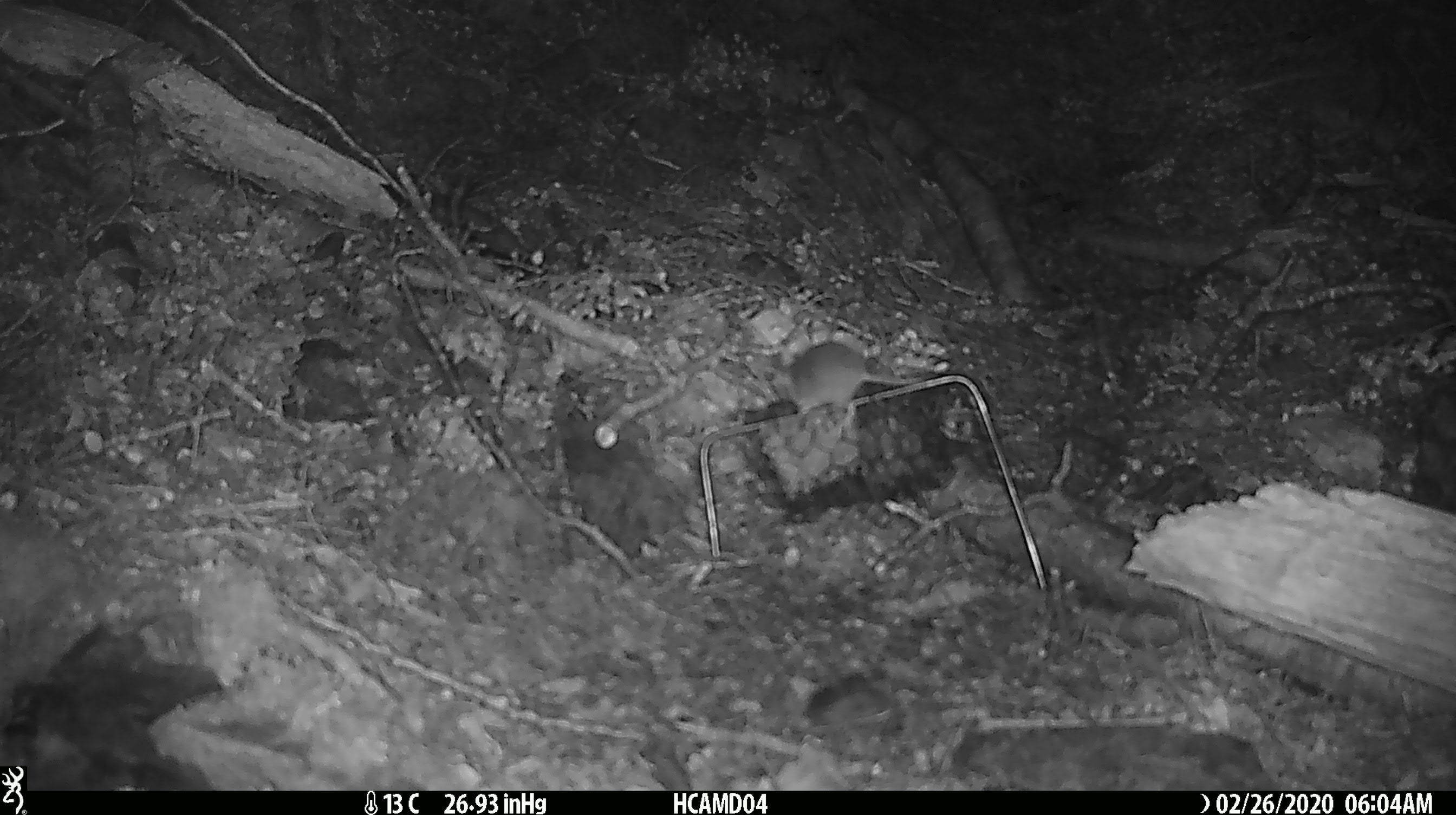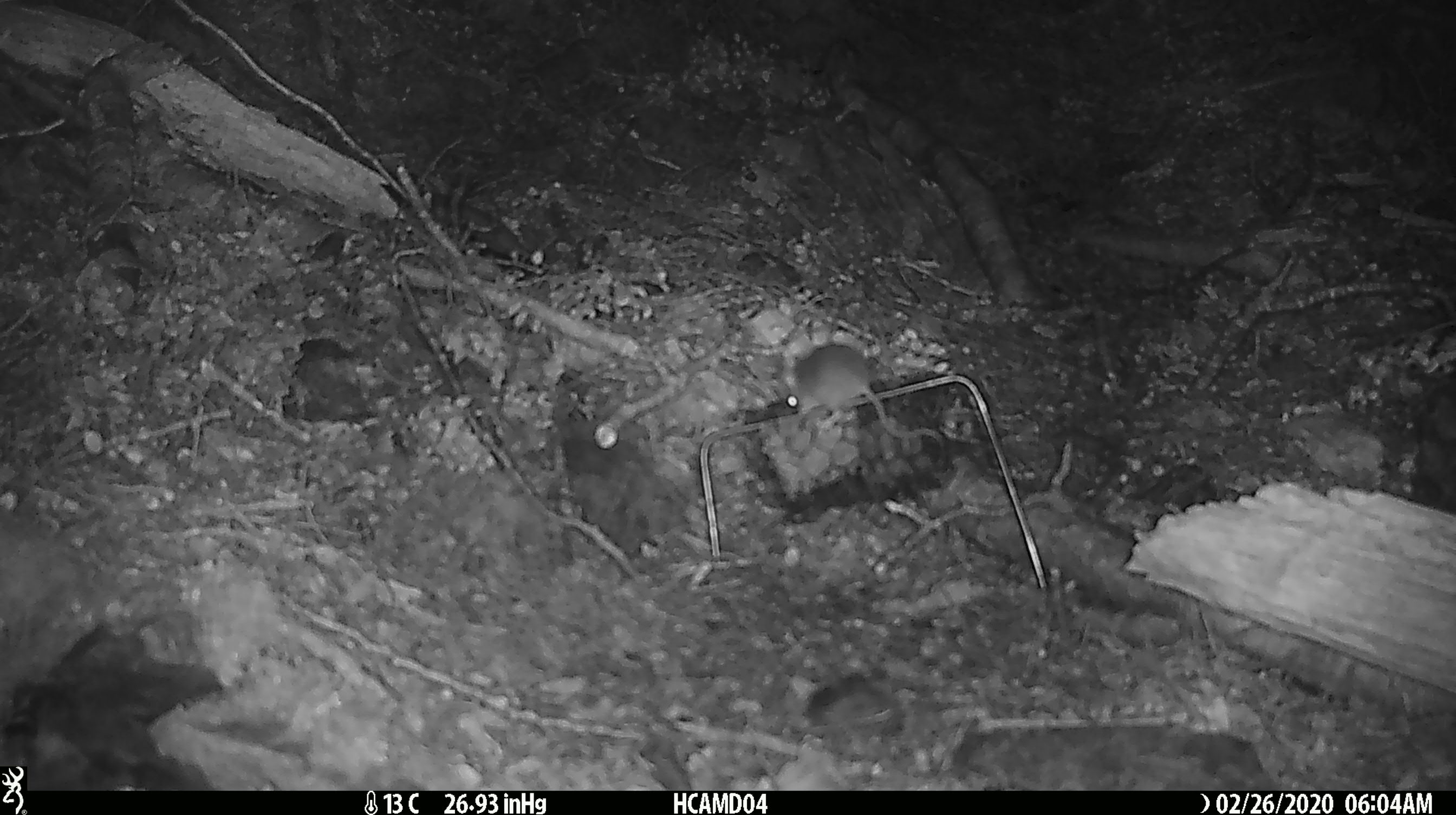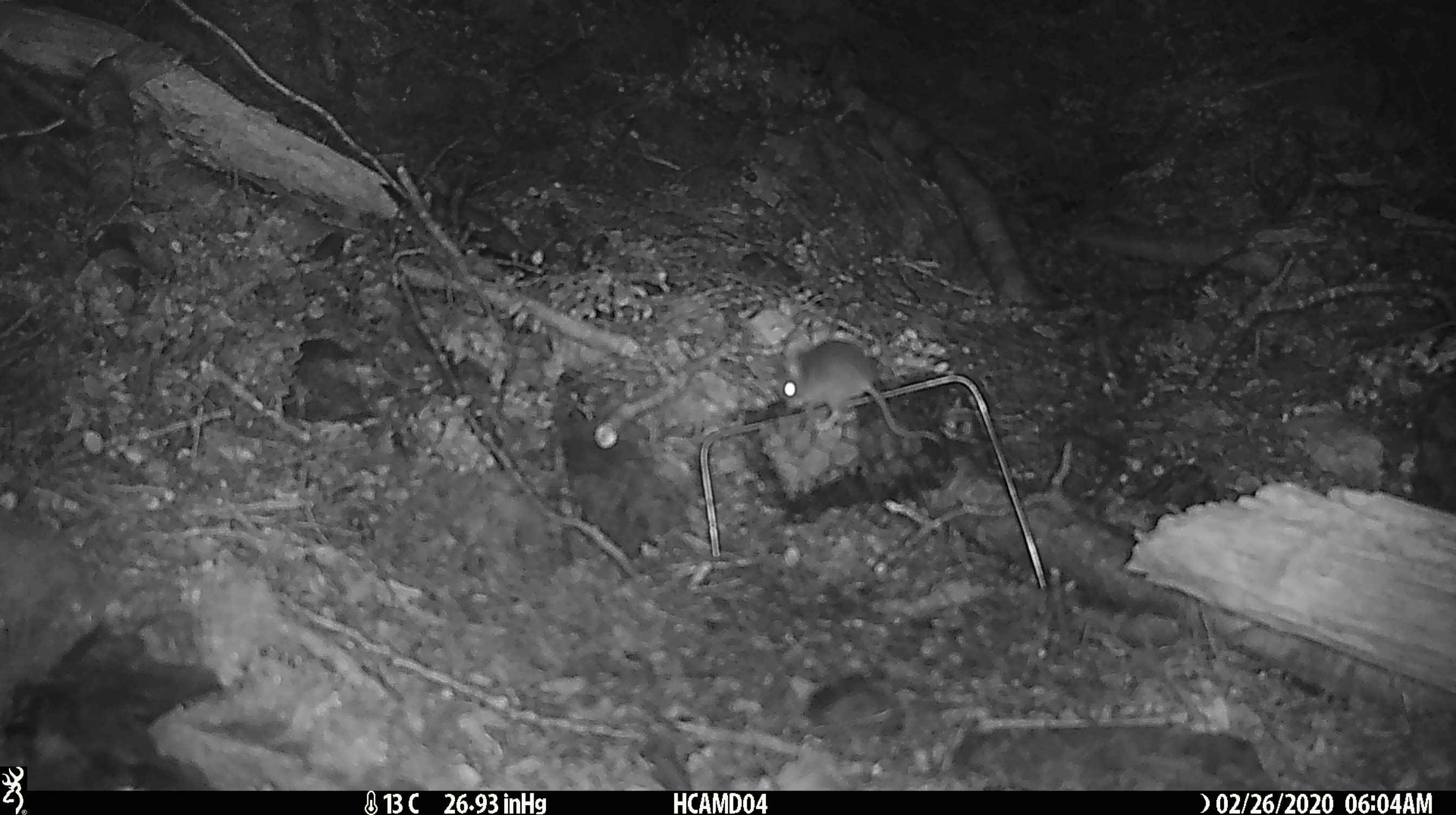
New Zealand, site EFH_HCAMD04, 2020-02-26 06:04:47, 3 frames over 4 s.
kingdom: Animalia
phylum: Chordata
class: Mammalia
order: Rodentia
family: Muridae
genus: Mus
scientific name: Mus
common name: mouse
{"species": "mouse (Mus)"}